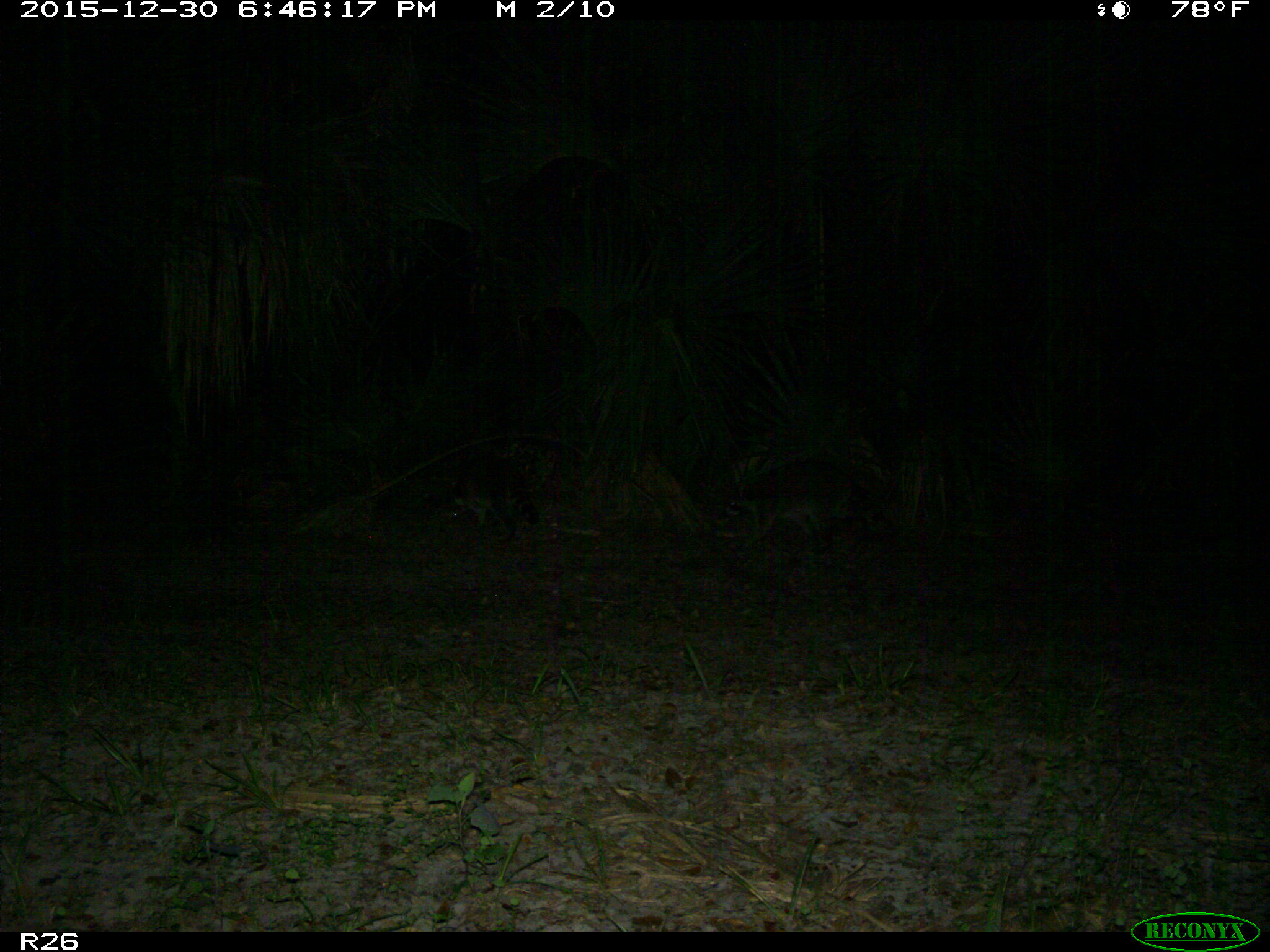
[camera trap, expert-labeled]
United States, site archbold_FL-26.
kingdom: Animalia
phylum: Chordata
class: Mammalia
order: Carnivora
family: Procyonidae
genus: Procyon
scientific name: Procyon lotor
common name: common raccoon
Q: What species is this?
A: Procyon lotor (common raccoon).